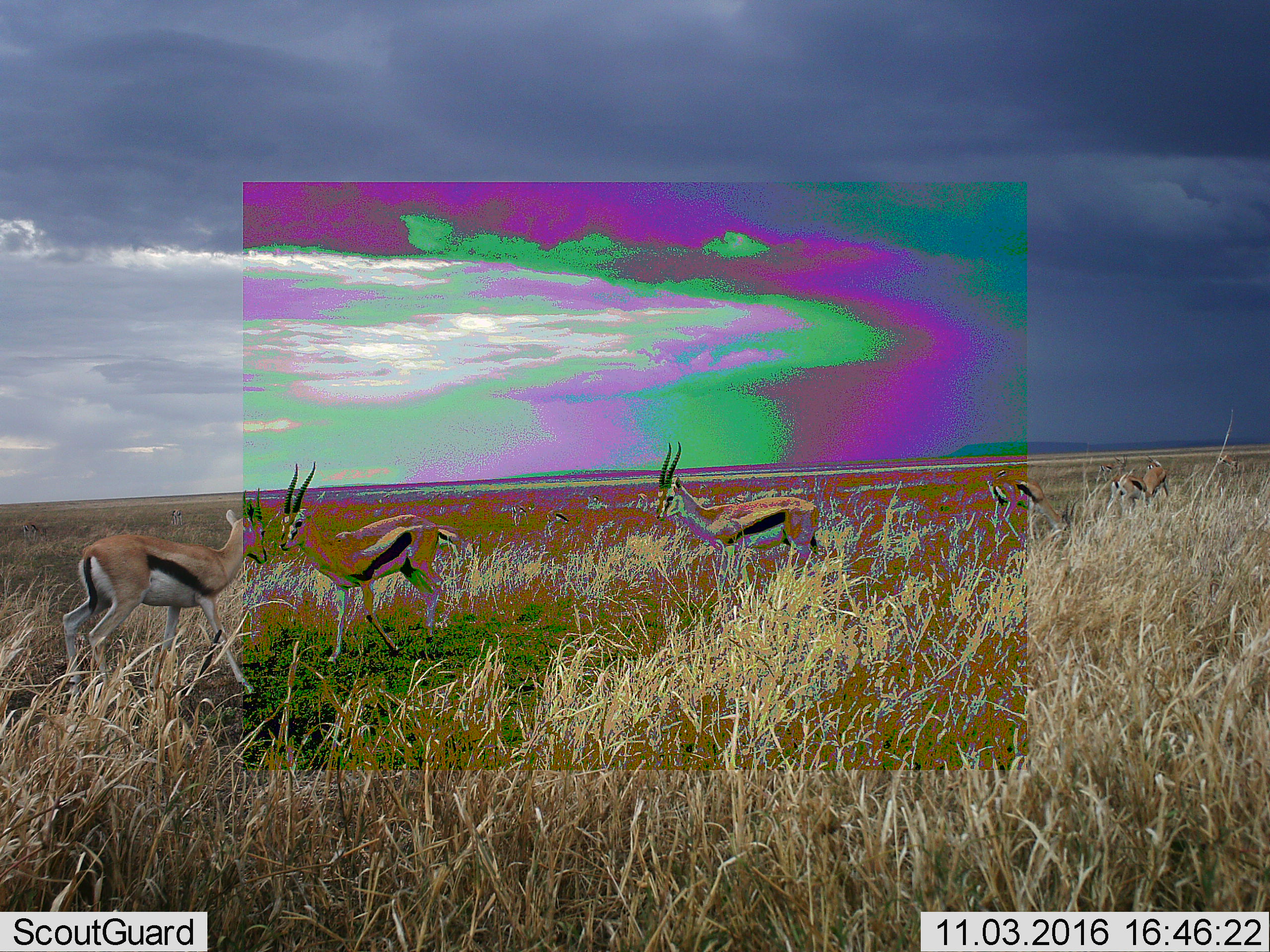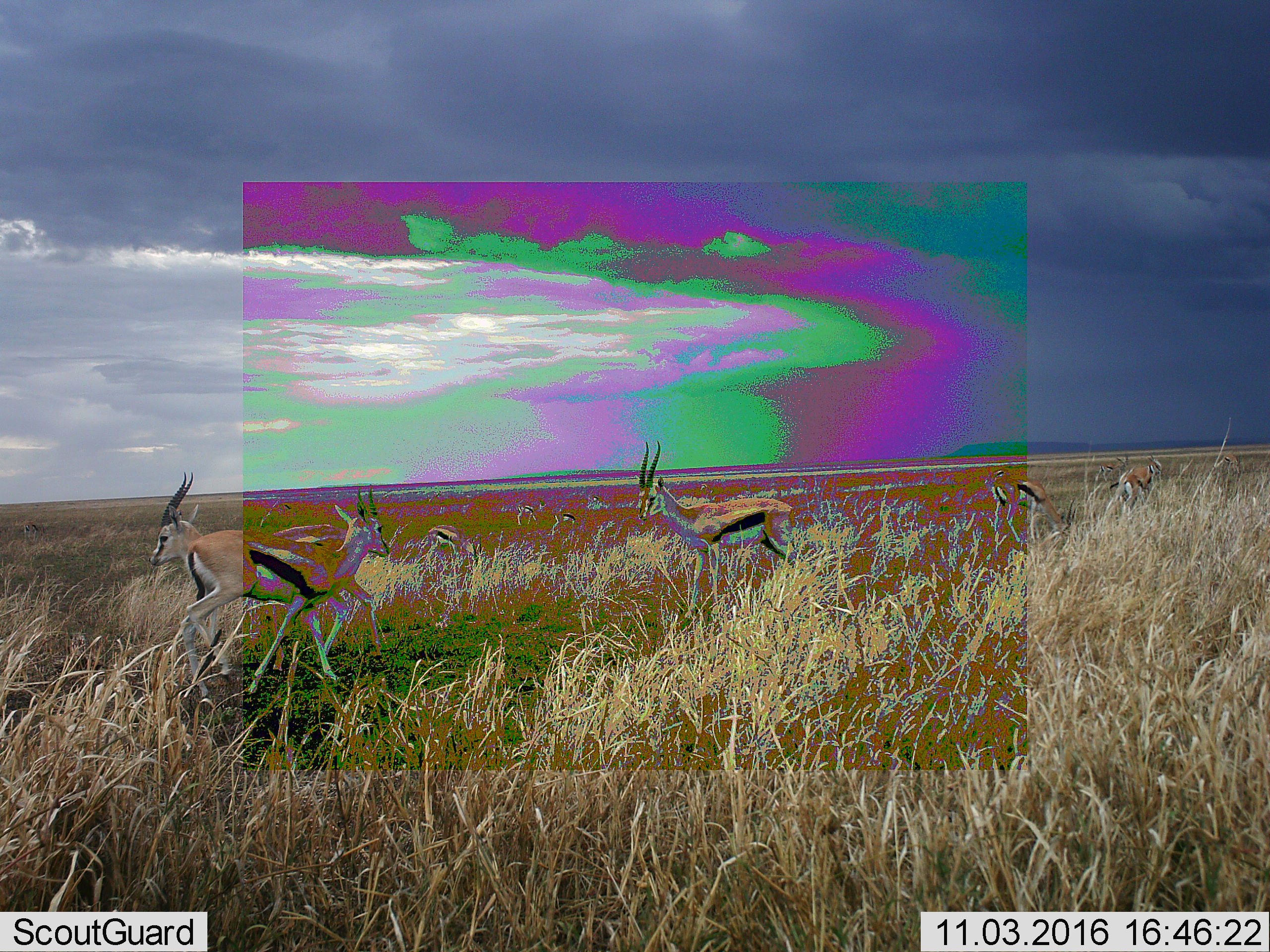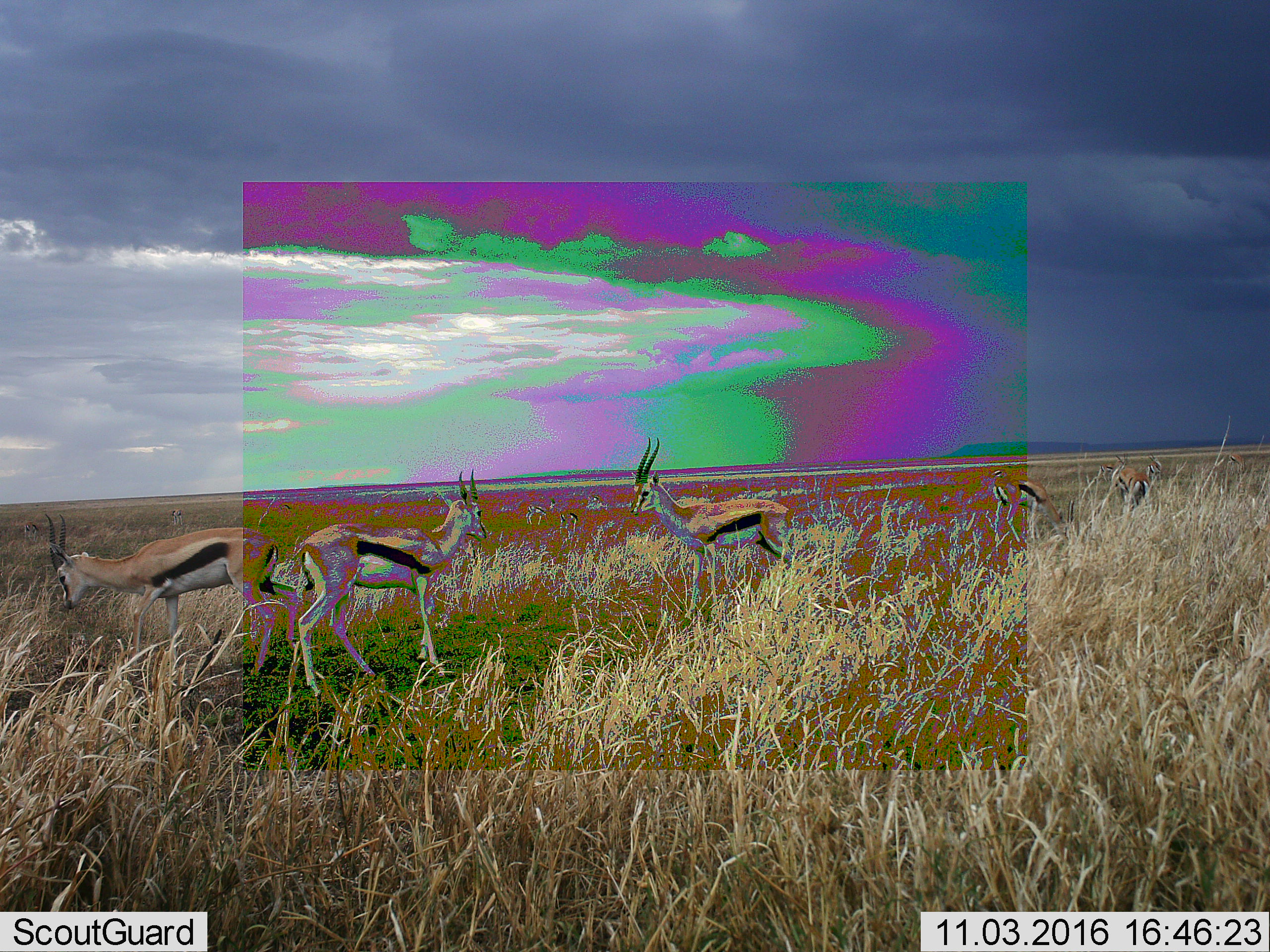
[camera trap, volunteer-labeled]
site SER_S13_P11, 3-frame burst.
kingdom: Animalia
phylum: Chordata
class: Mammalia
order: Artiodactyla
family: Bovidae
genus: Eudorcas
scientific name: Eudorcas thomsonii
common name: thomson's gazelle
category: gazellethomsons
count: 9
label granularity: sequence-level